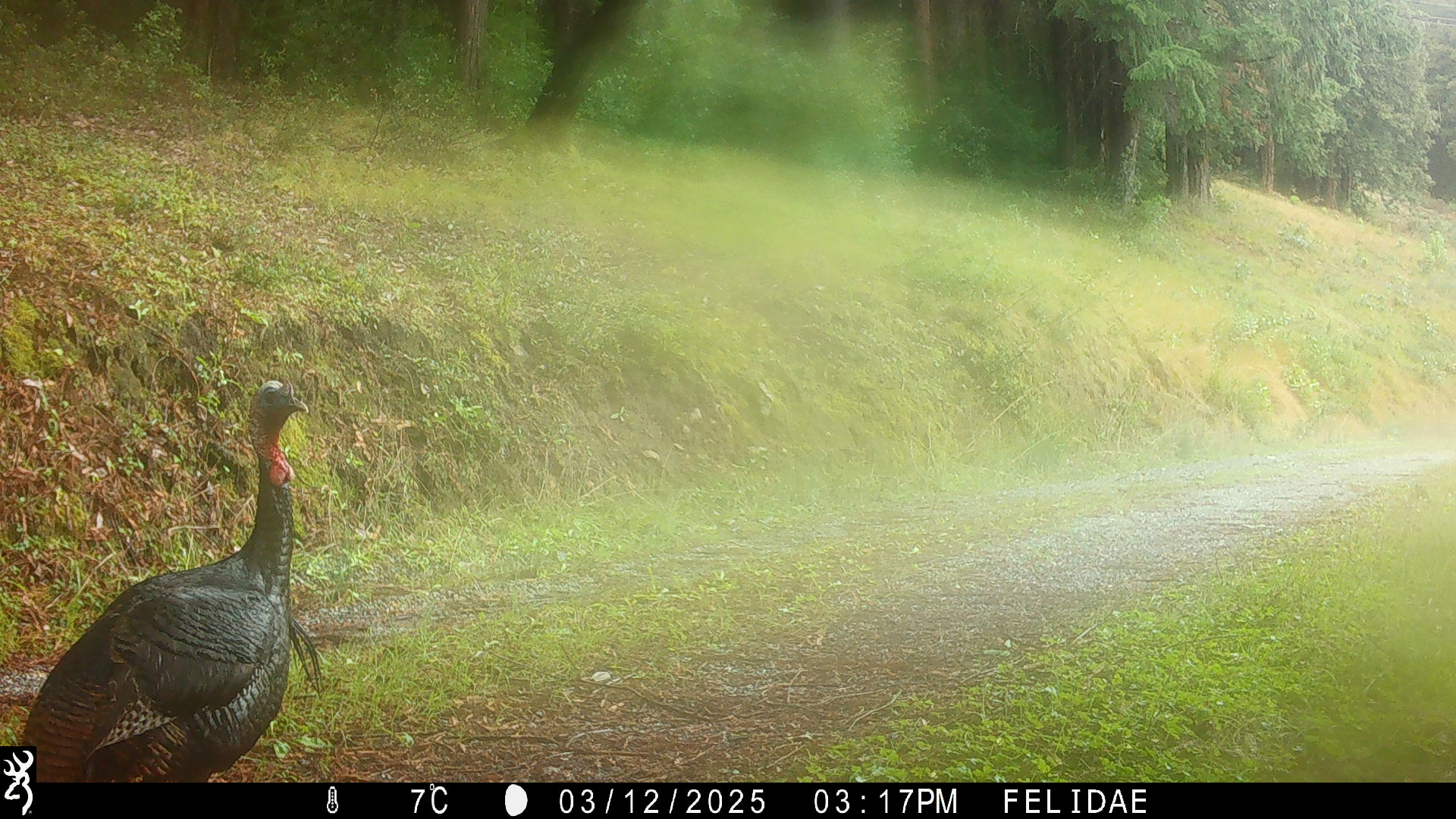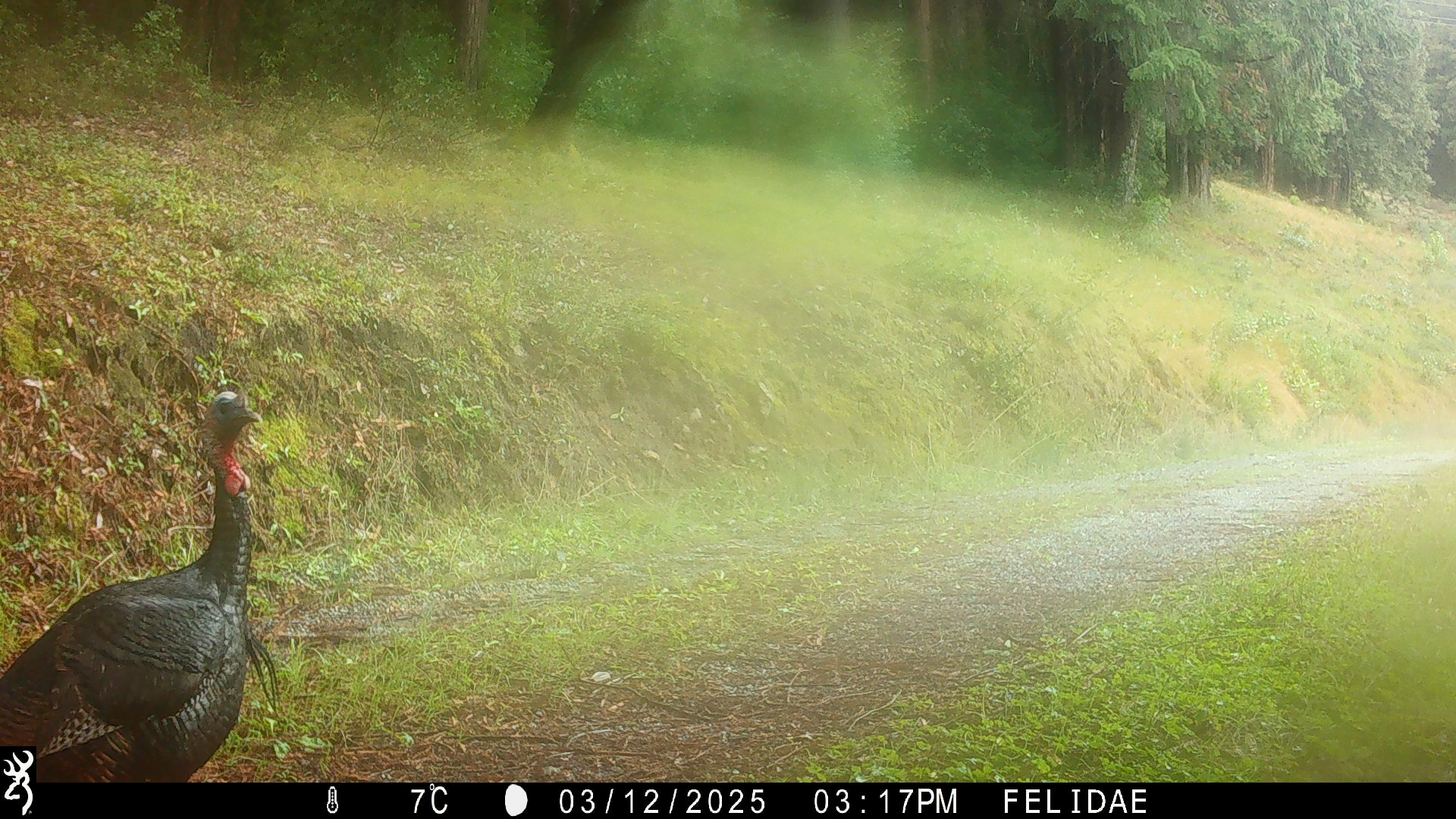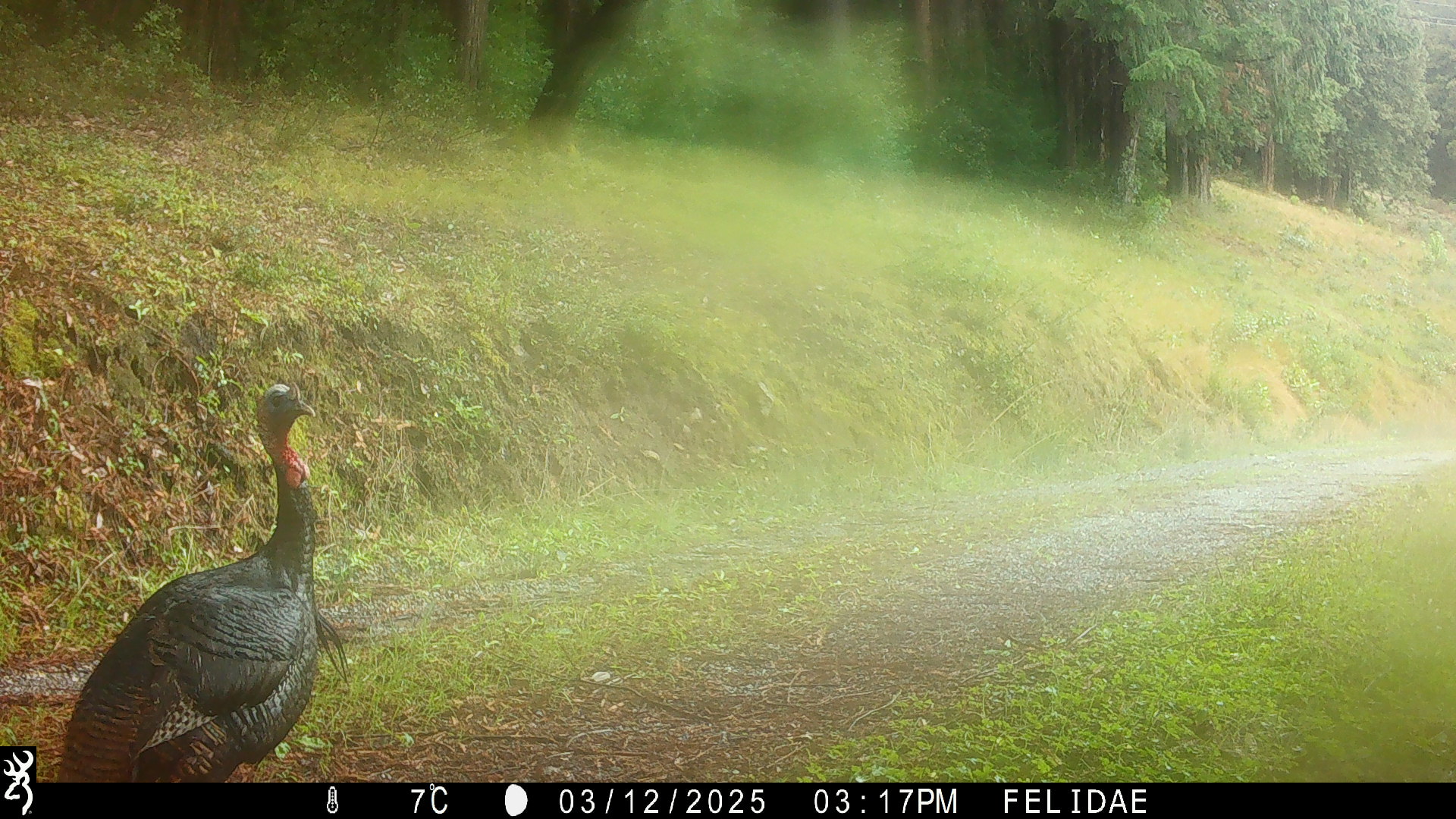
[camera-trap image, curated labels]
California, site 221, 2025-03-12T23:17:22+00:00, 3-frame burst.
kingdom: Animalia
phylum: Chordata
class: Aves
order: Galliformes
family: Phasianidae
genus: Meleagris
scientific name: Meleagris gallopavo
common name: turkey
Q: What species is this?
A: Turkey (Meleagris gallopavo).